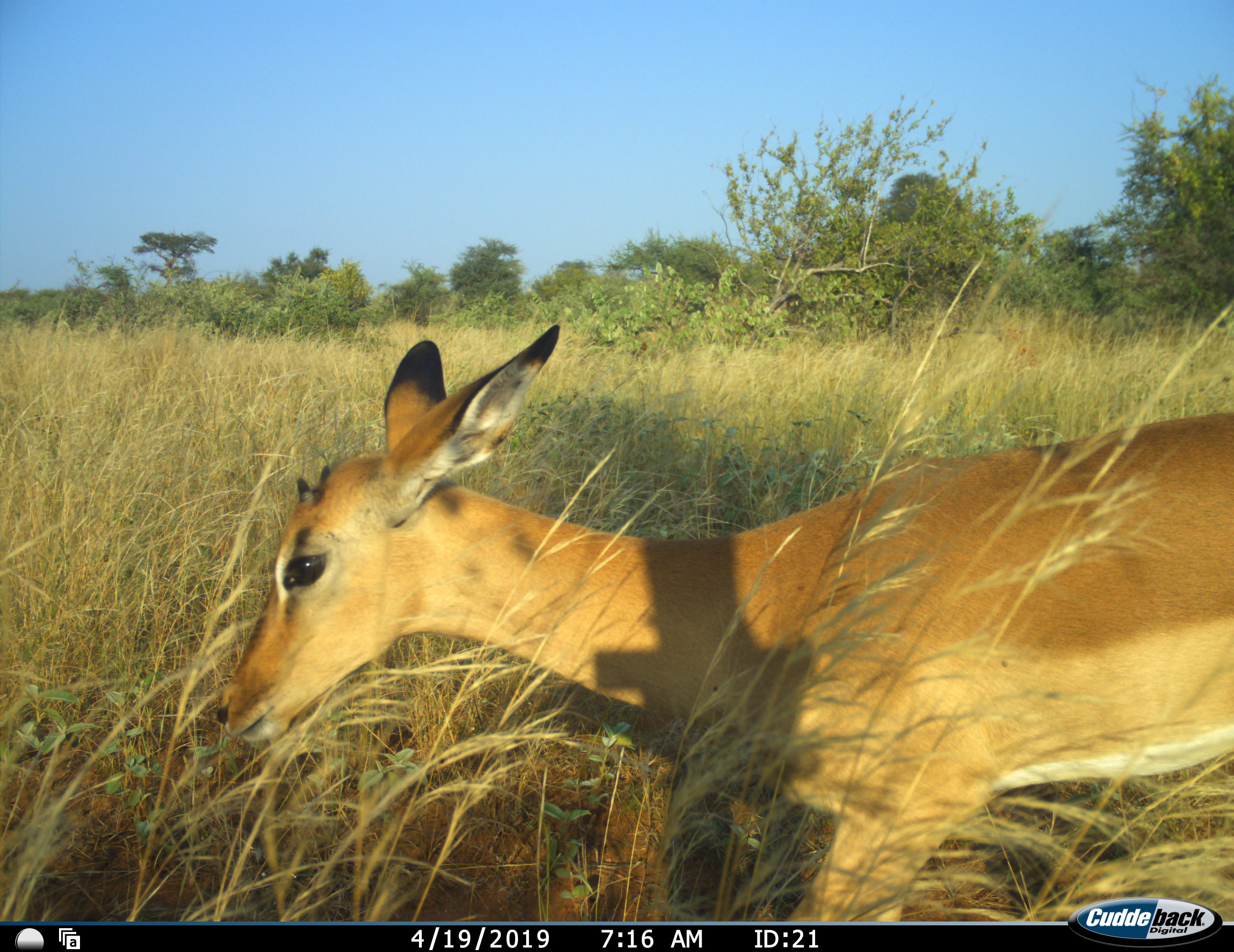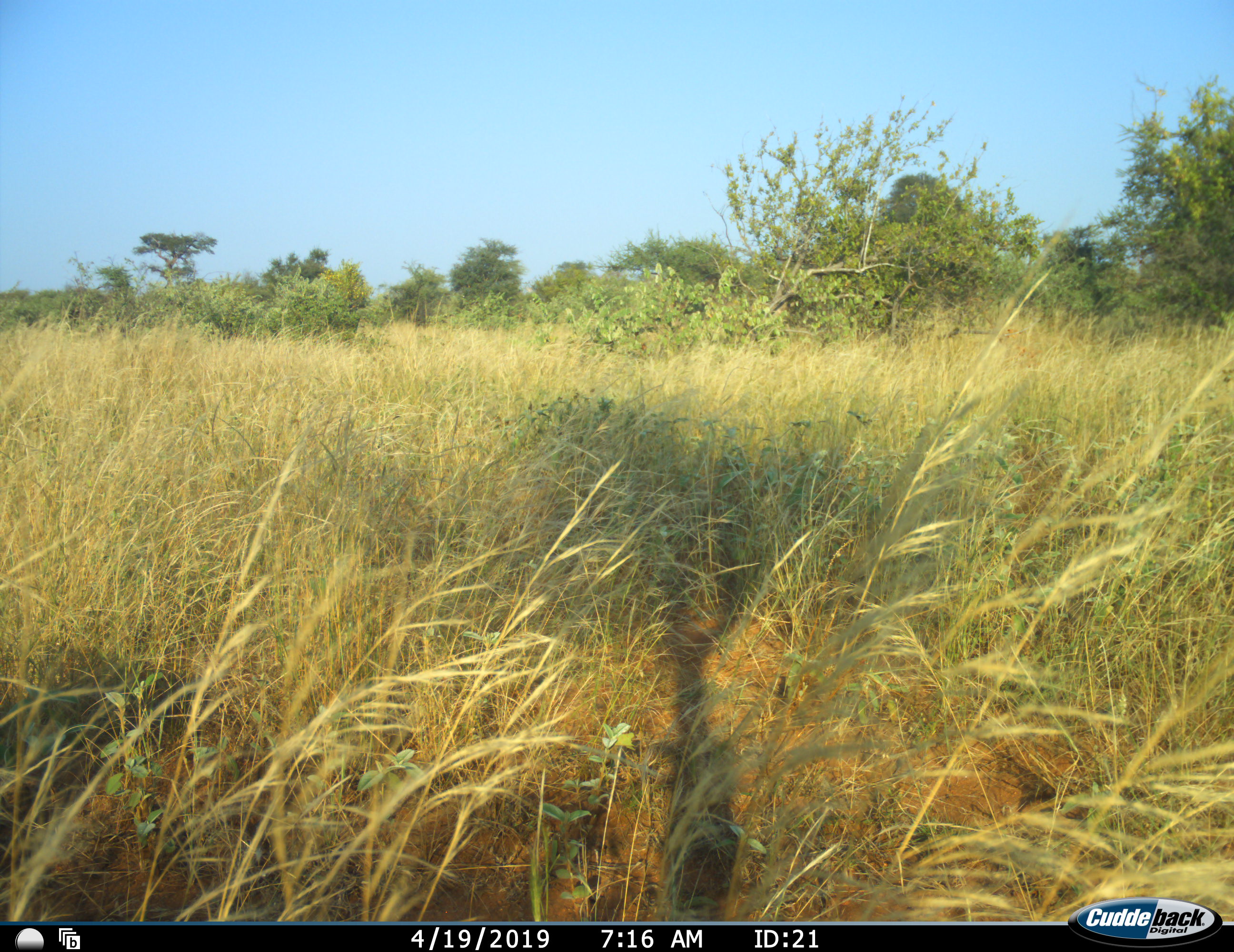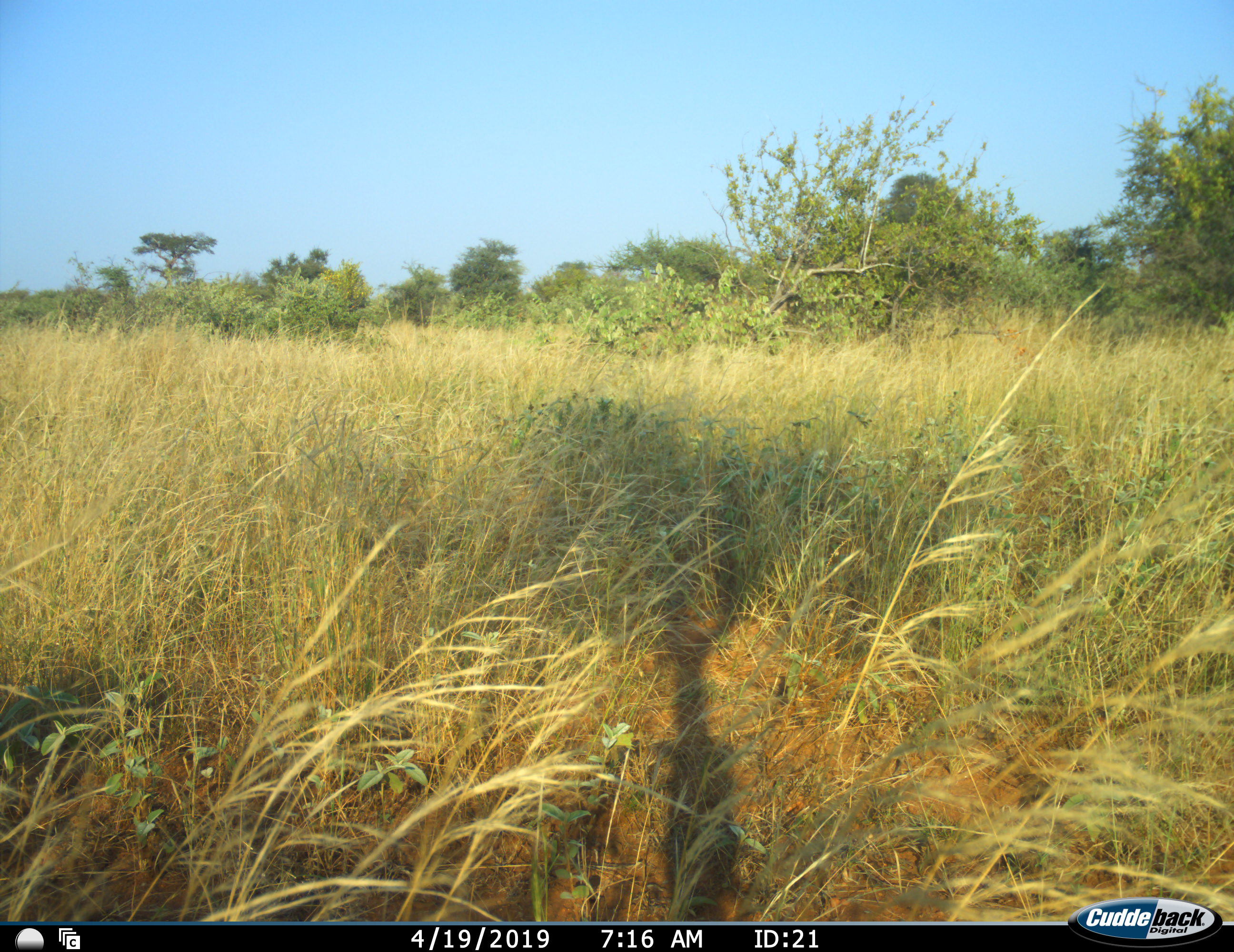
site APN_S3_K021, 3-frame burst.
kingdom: Animalia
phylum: Chordata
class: Mammalia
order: Artiodactyla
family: Bovidae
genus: Aepyceros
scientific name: Aepyceros melampus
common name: impala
Impala (Aepyceros melampus), count 1. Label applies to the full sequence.